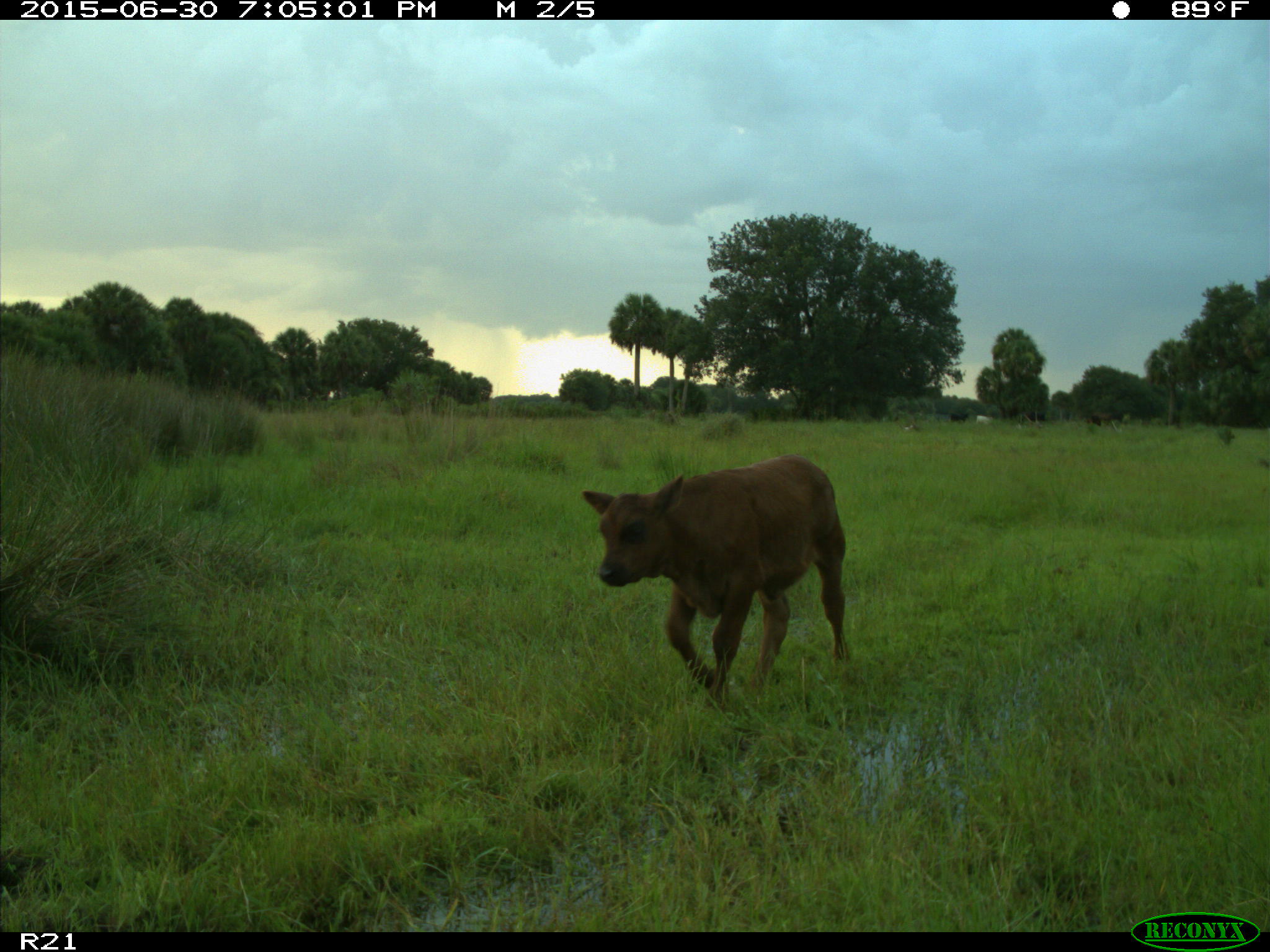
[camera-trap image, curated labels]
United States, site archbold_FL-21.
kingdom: Animalia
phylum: Chordata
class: Mammalia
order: Artiodactyla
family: Bovidae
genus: Bos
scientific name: Bos taurus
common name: domestic cow